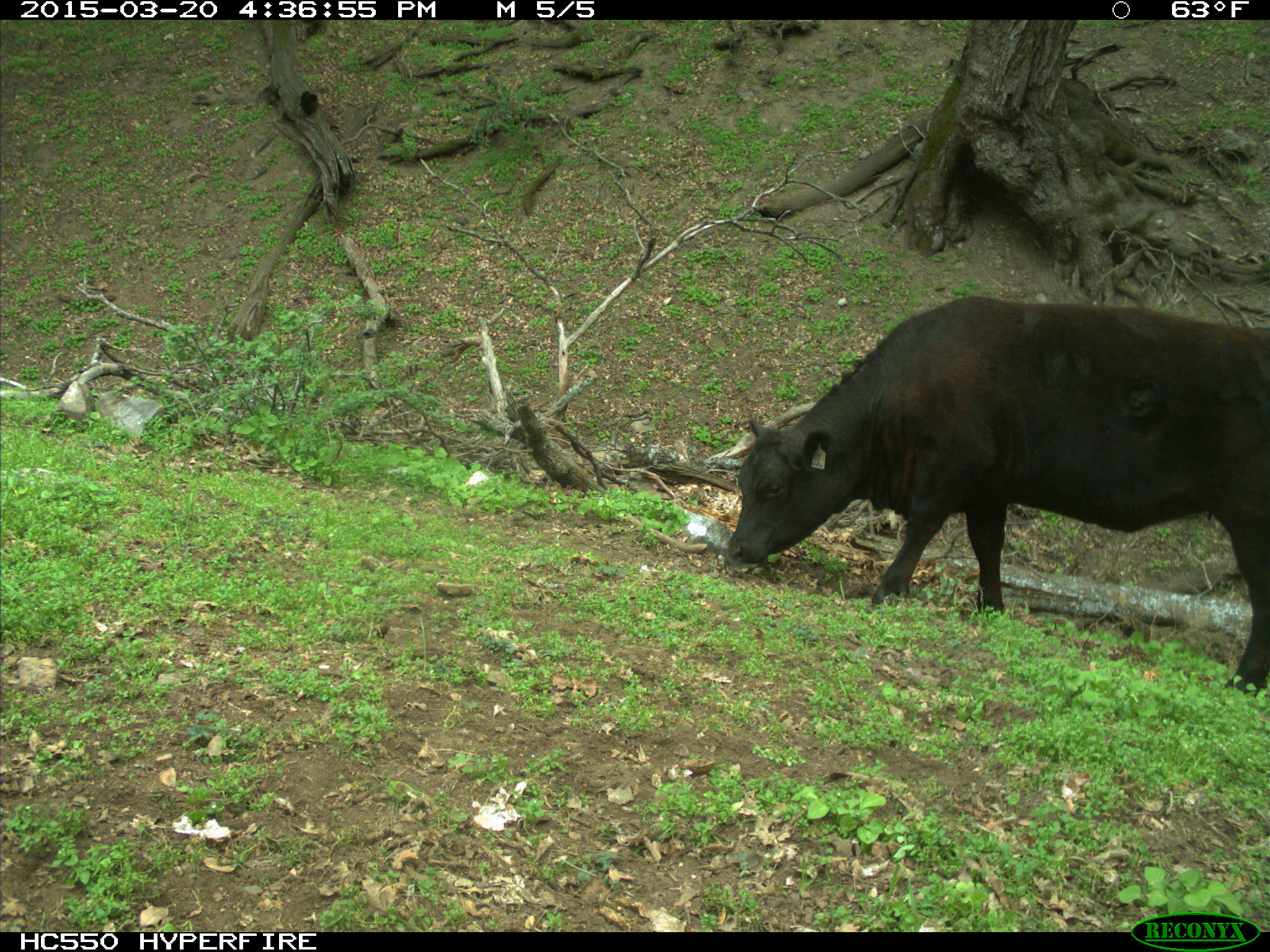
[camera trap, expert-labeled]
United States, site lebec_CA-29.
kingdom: Animalia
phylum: Chordata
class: Mammalia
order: Artiodactyla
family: Bovidae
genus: Bos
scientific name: Bos taurus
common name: domestic cow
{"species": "Bos taurus (domestic cow)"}